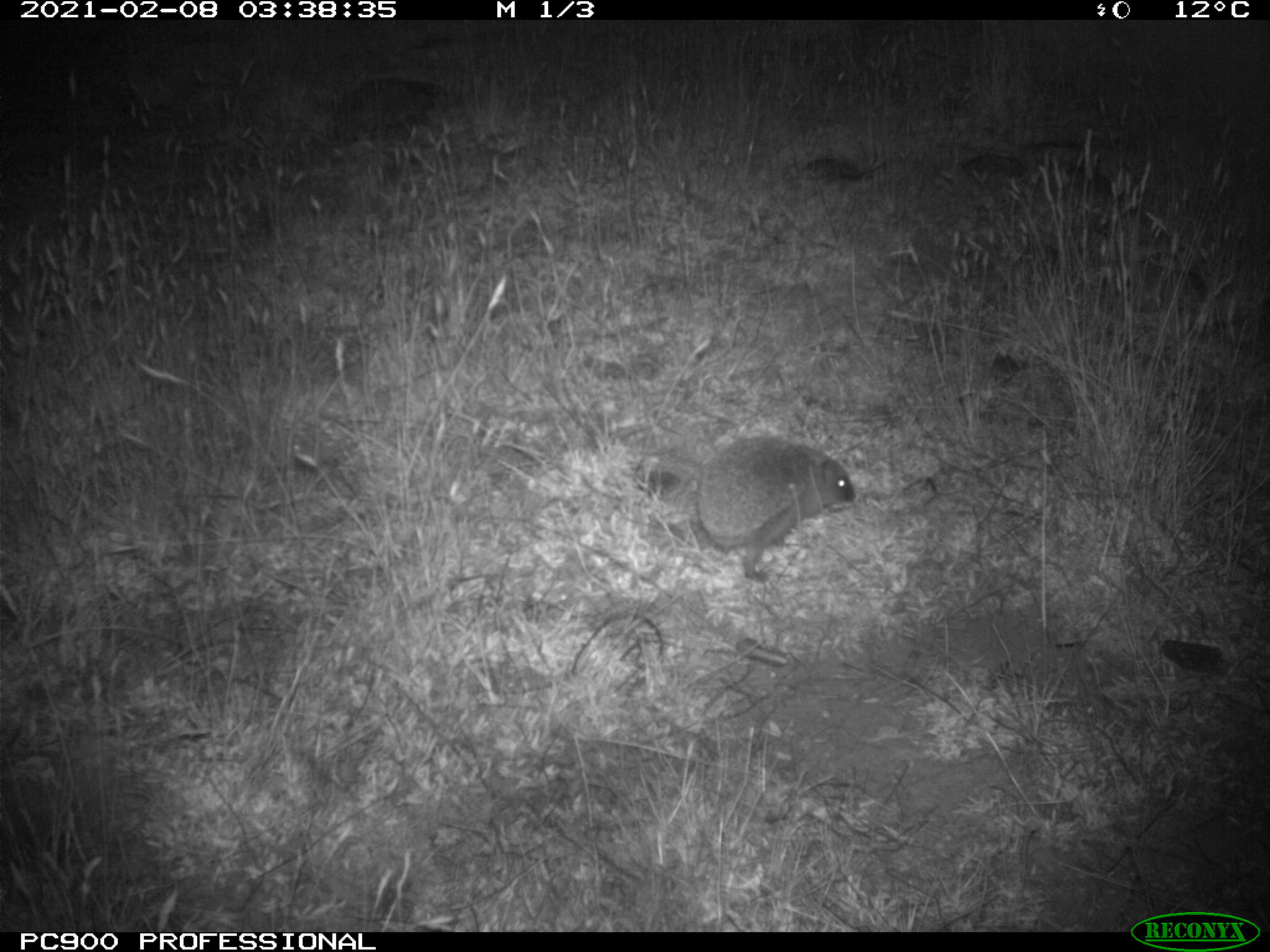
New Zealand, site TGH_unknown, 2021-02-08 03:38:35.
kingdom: Animalia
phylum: Chordata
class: Mammalia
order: Eulipotyphla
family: Erinaceidae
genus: Erinaceus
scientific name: Erinaceus europaeus europaeus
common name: european hedgehog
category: hedgehog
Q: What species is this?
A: Hedgehog (european hedgehog) (Erinaceus europaeus europaeus).